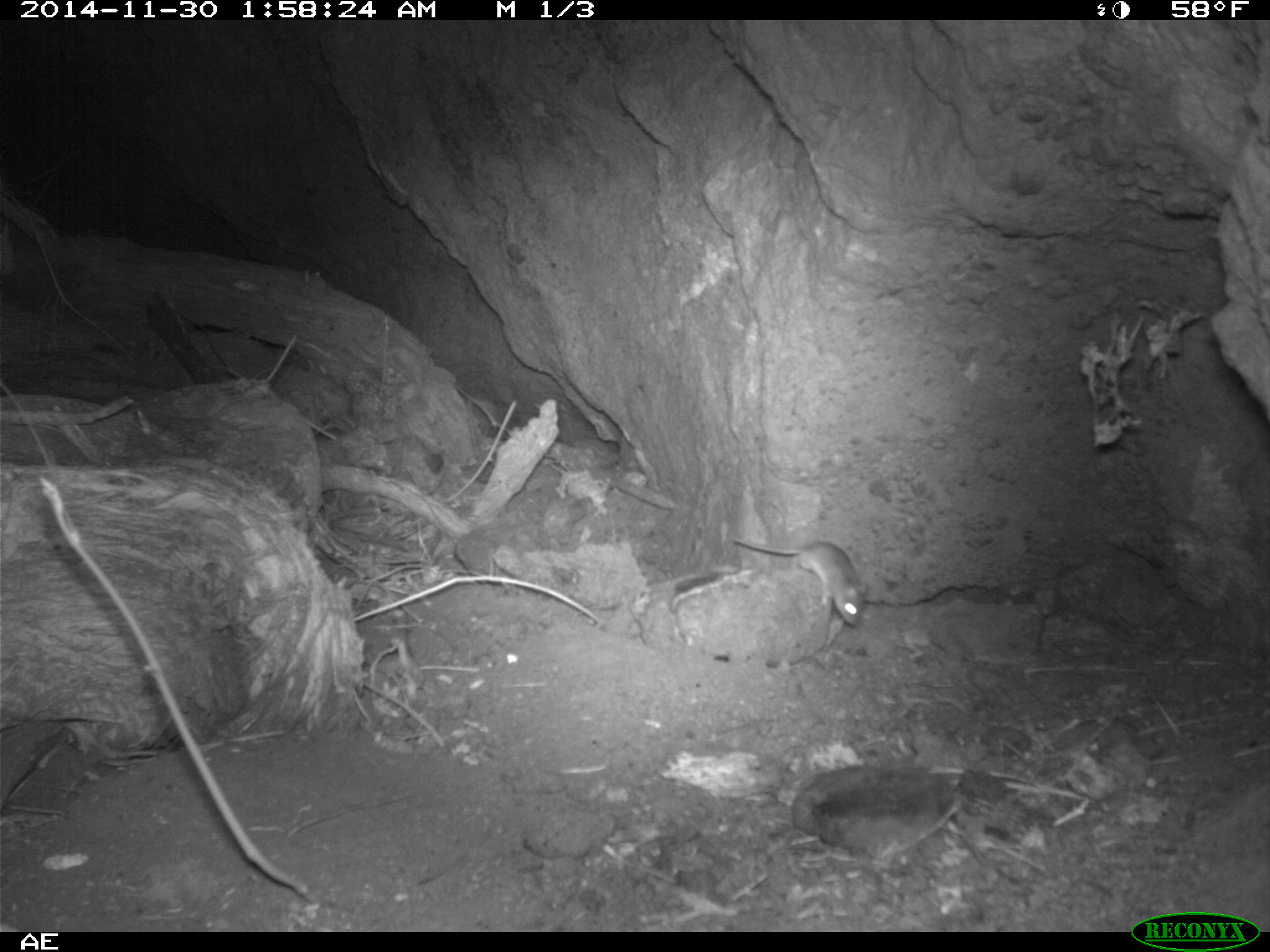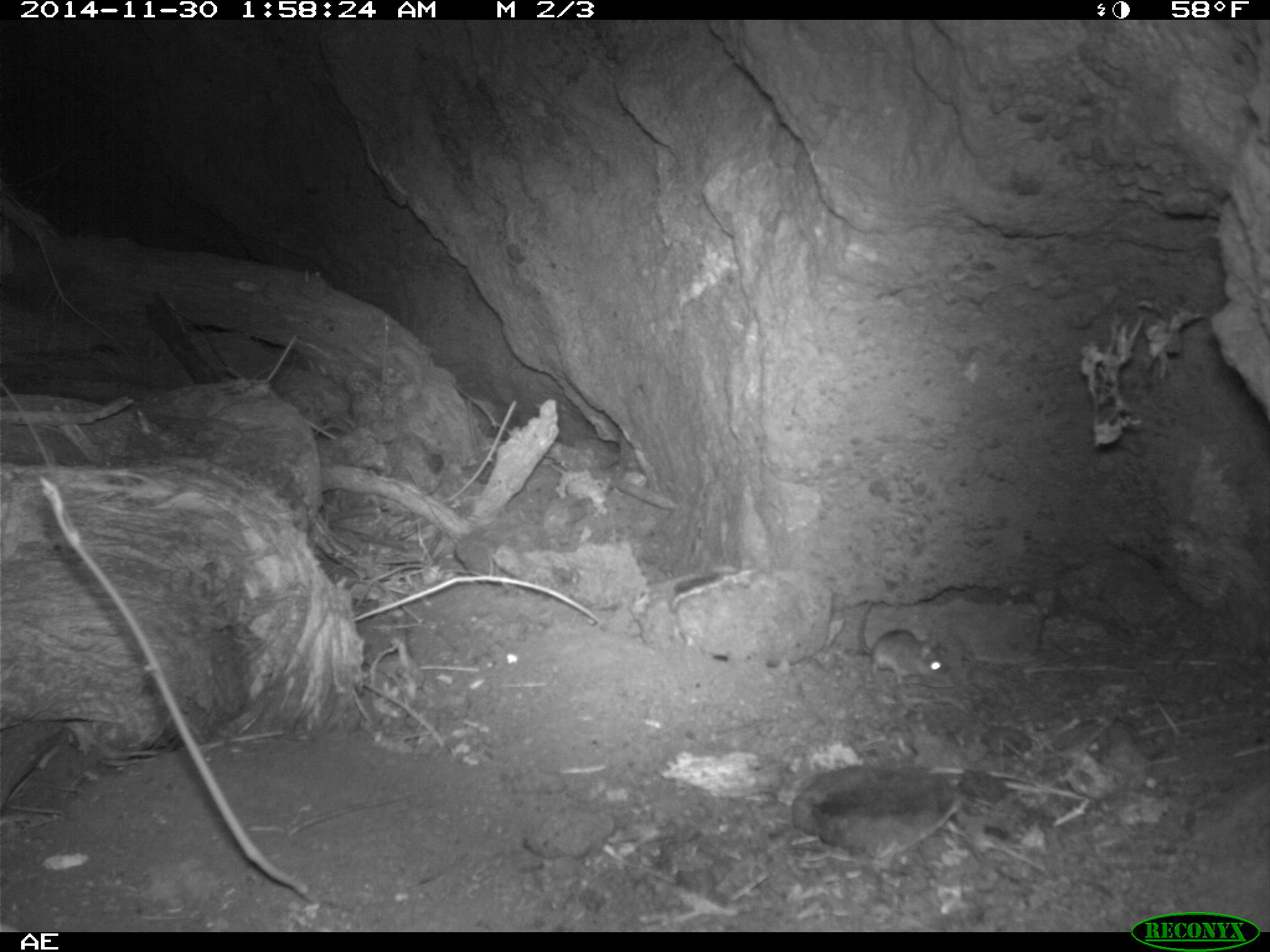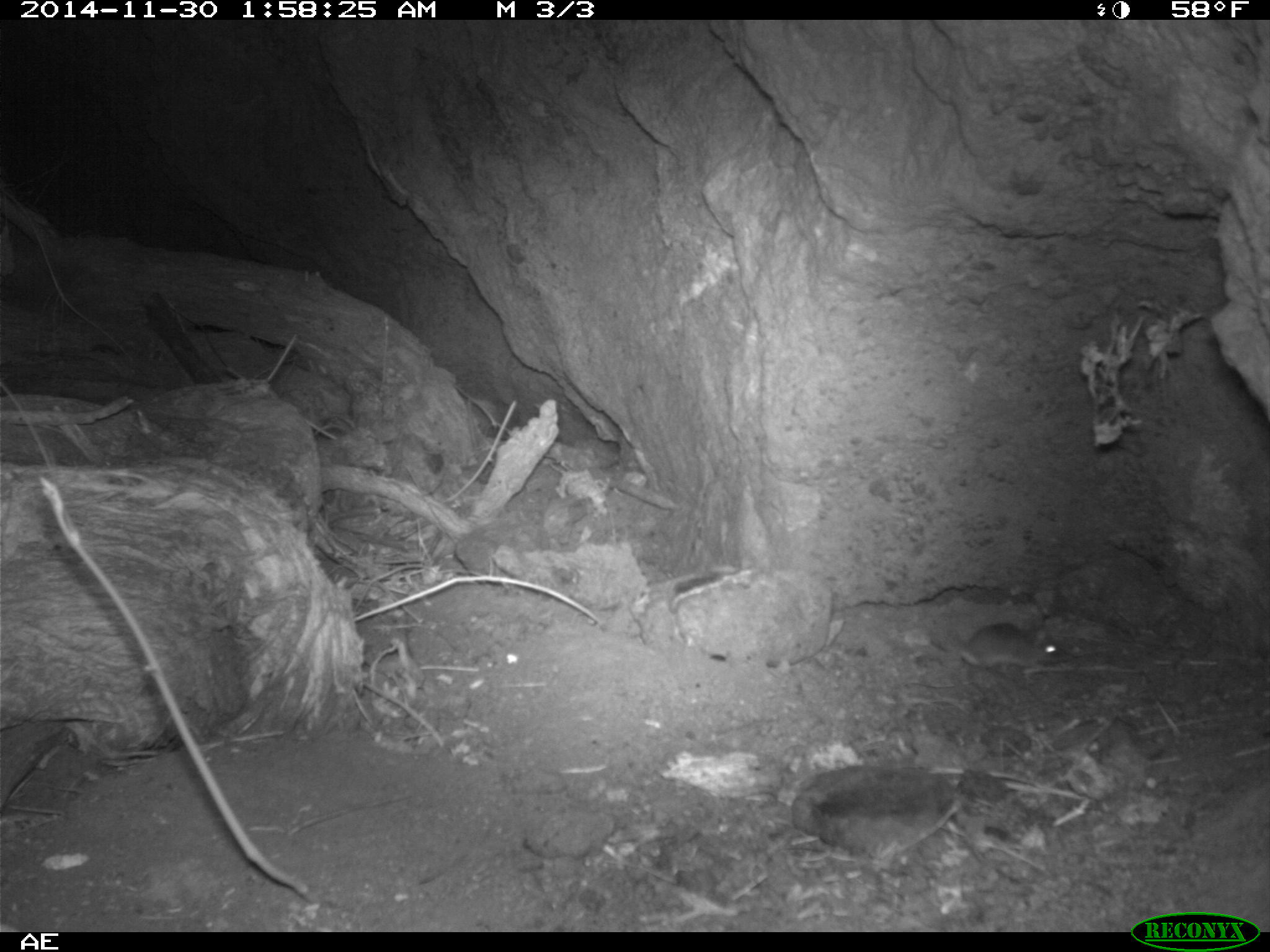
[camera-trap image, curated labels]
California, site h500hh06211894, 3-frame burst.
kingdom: Animalia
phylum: Chordata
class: Mammalia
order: Rodentia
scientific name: Rodentia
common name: rodent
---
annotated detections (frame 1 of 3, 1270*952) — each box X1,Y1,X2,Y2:
rodent: 732,536,869,625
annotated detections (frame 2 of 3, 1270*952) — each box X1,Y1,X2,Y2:
rodent: 856,601,947,683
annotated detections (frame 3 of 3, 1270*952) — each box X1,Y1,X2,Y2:
rodent: 952,622,1062,666